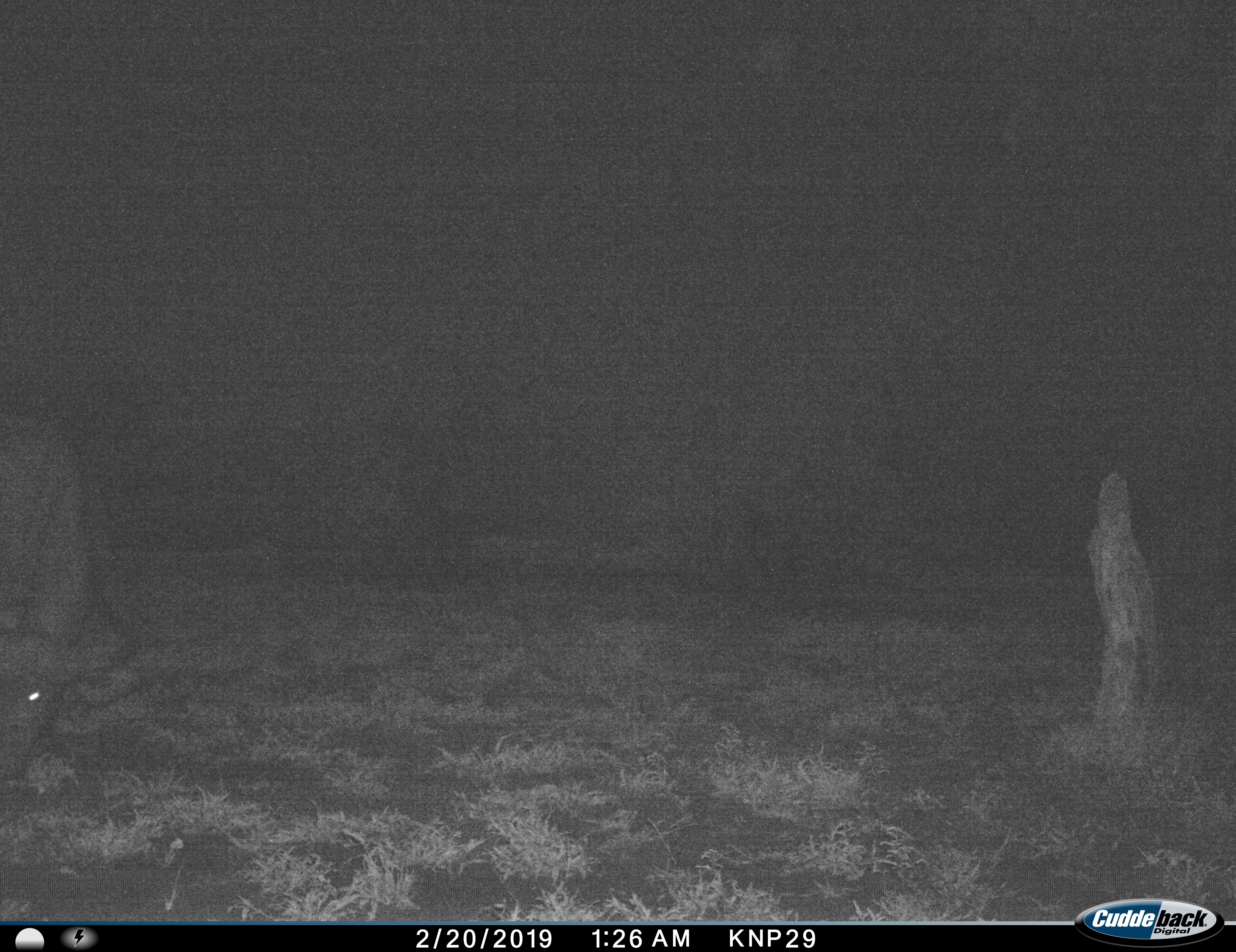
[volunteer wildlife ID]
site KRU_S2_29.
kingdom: Animalia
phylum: Chordata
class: Mammalia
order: Artiodactyla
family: Bovidae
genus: Syncerus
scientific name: Syncerus caffer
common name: african buffalo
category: buffalo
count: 1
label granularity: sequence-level